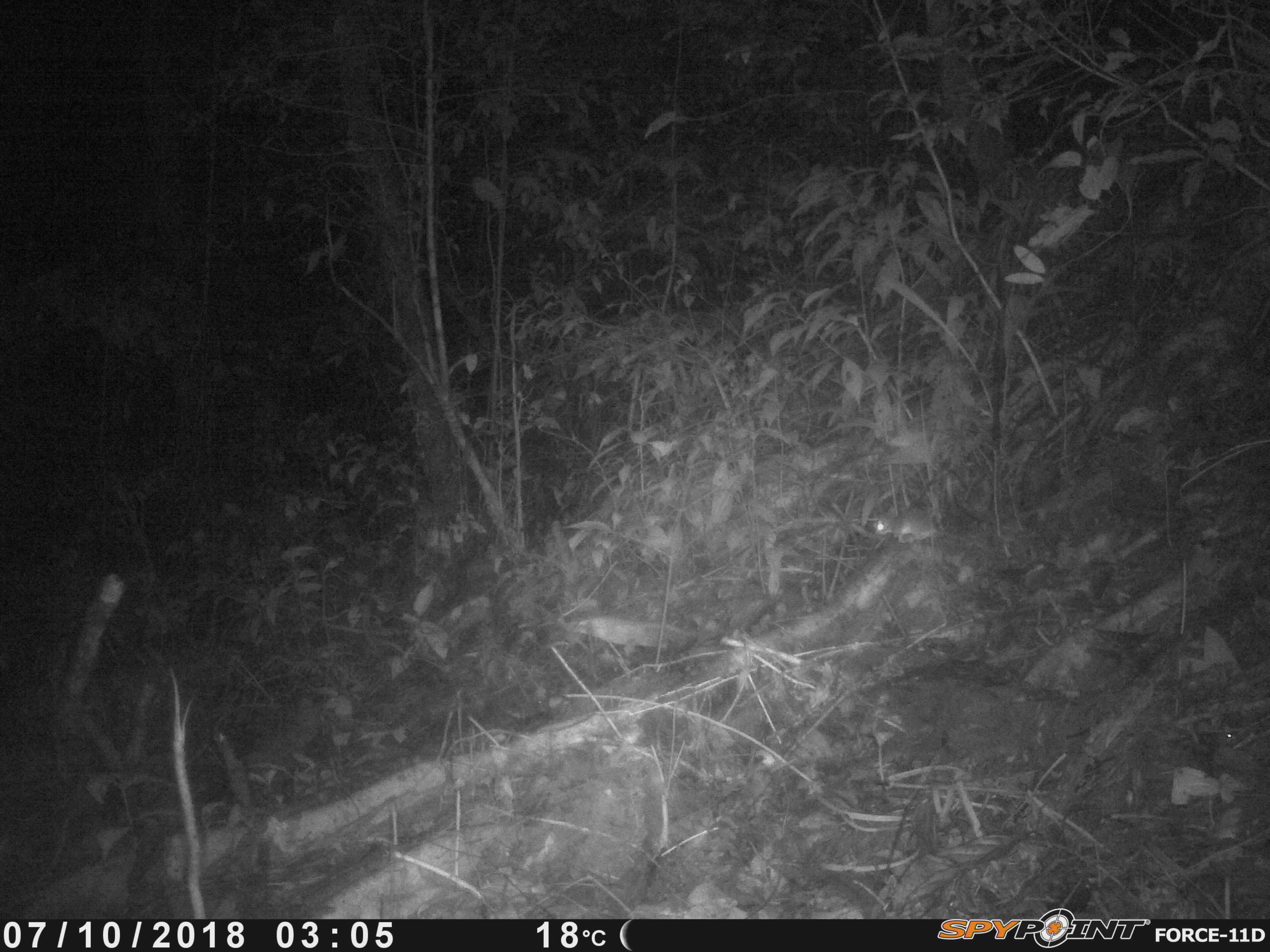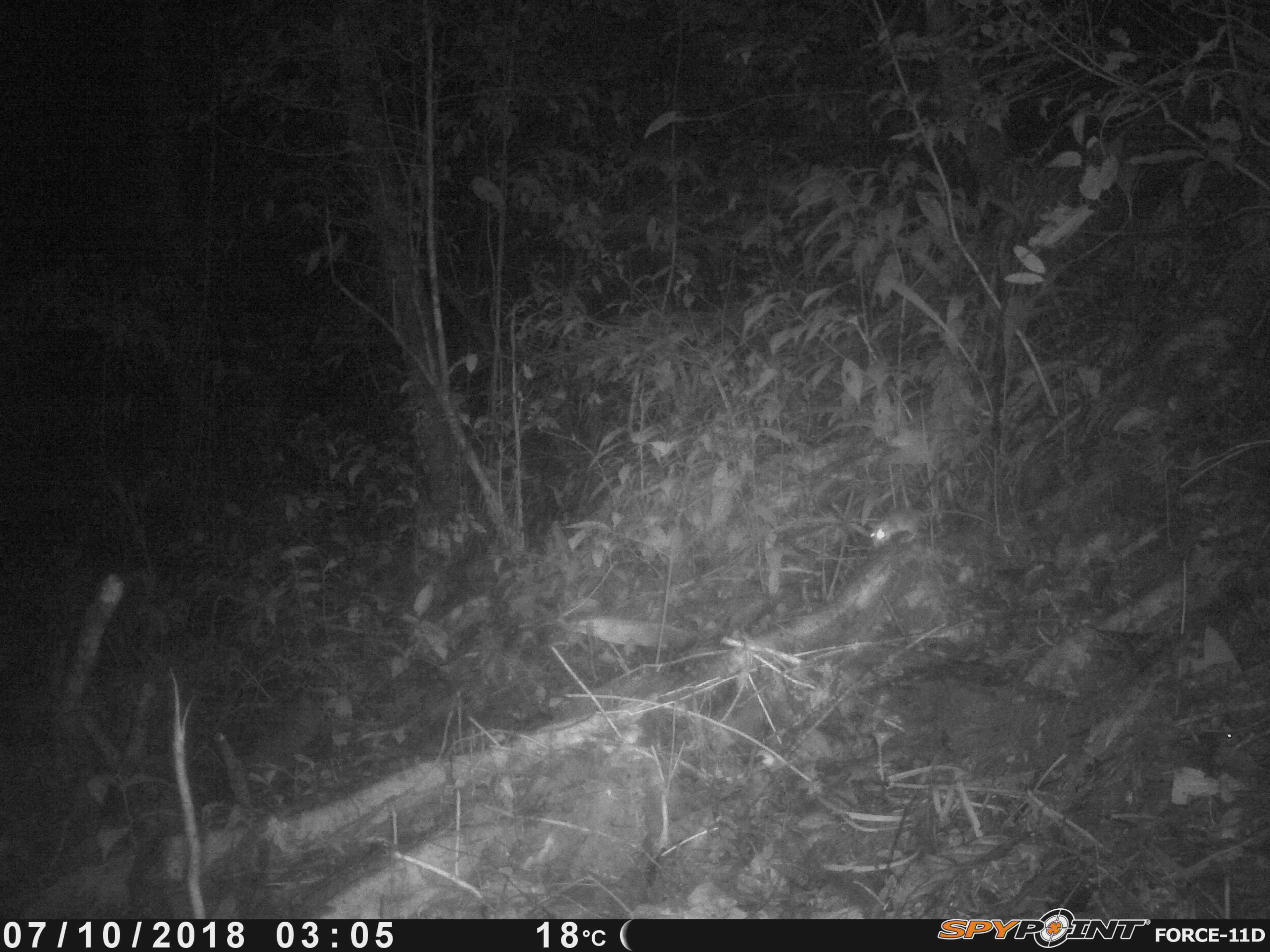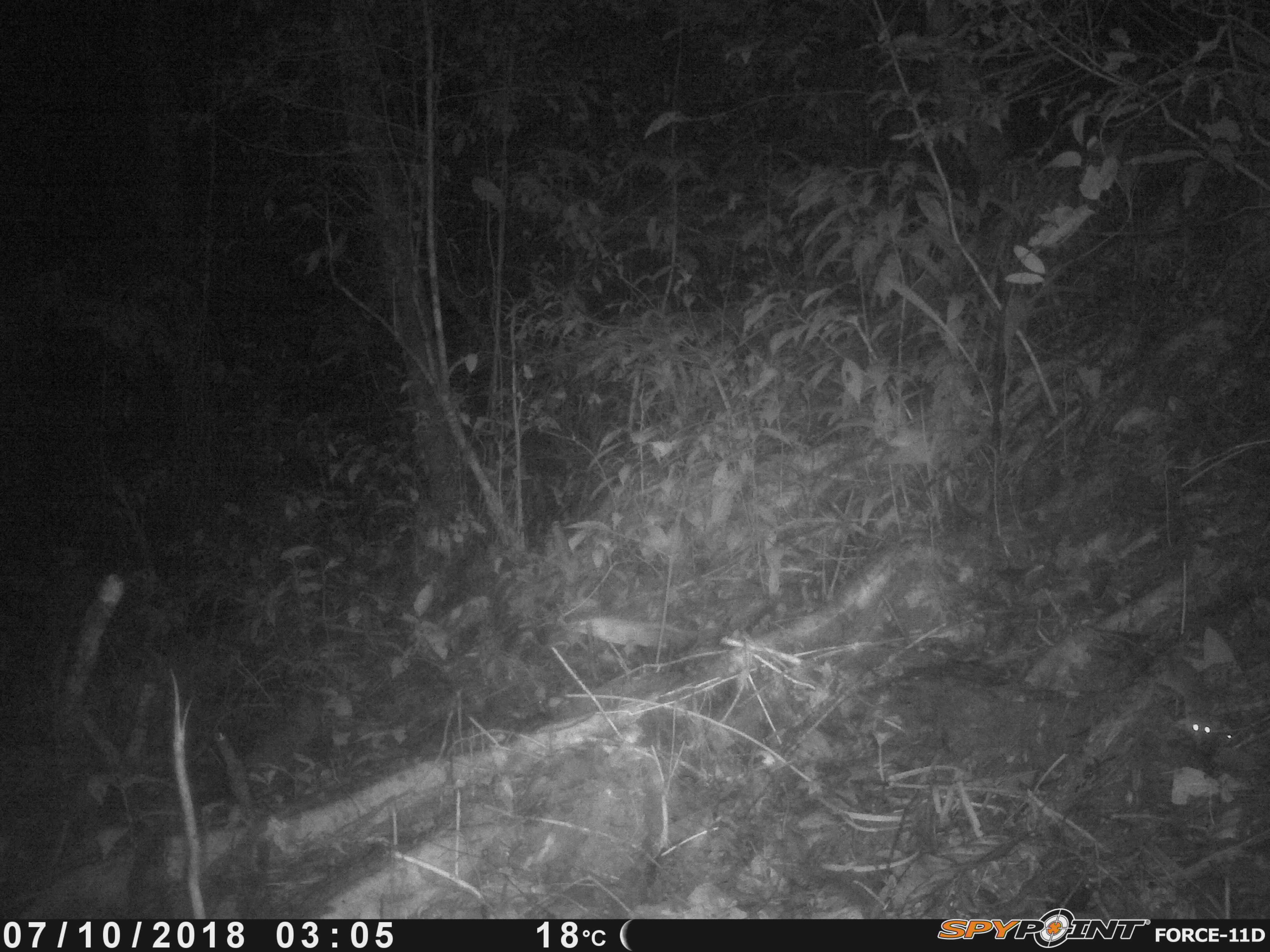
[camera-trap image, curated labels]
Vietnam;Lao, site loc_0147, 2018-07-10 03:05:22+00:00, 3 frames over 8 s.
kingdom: Animalia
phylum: Chordata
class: Mammalia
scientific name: Mammalia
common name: mammal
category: unidentified small mammal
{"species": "unidentified small mammal (mammal) (Mammalia)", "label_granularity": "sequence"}